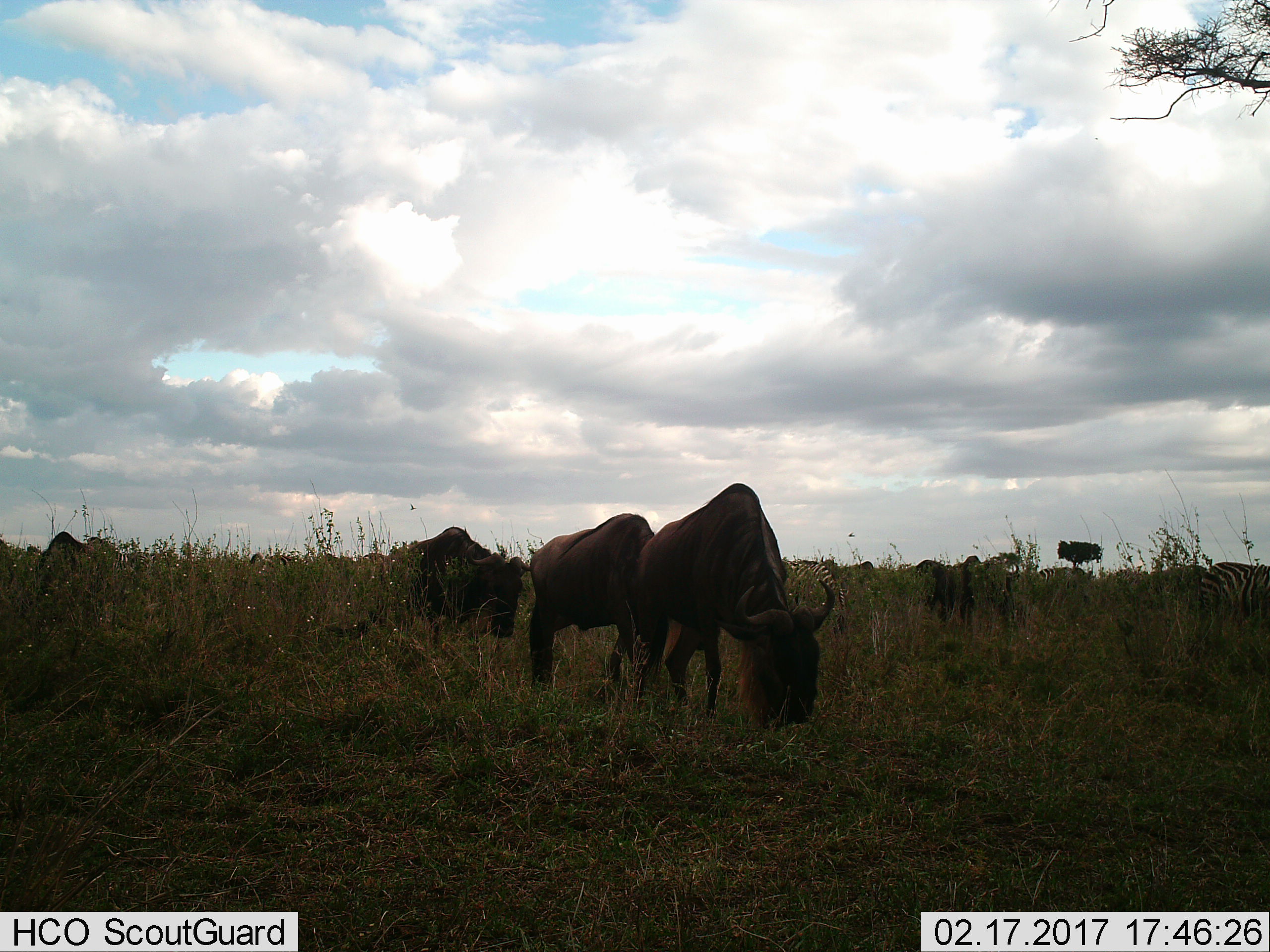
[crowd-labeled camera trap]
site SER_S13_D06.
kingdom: Animalia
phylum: Chordata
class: Mammalia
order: Artiodactyla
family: Bovidae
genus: Connochaetes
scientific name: Connochaetes taurinus taurinus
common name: blue wildebeest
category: wildebeestblue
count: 5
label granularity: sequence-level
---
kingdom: Animalia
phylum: Chordata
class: Mammalia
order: Perissodactyla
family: Equidae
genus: Equus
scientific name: Equus quagga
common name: plains zebra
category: zebraplains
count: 4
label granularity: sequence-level